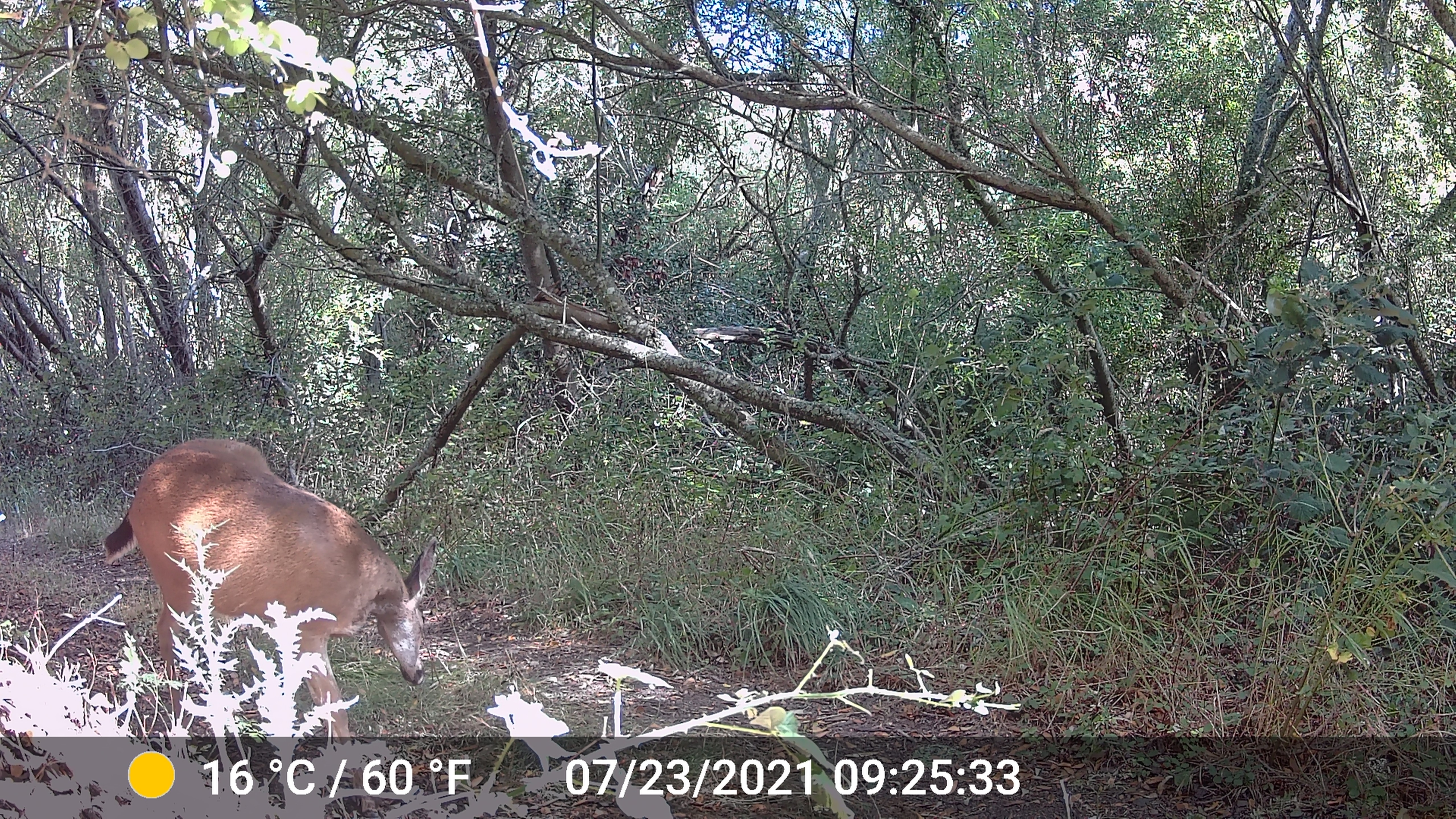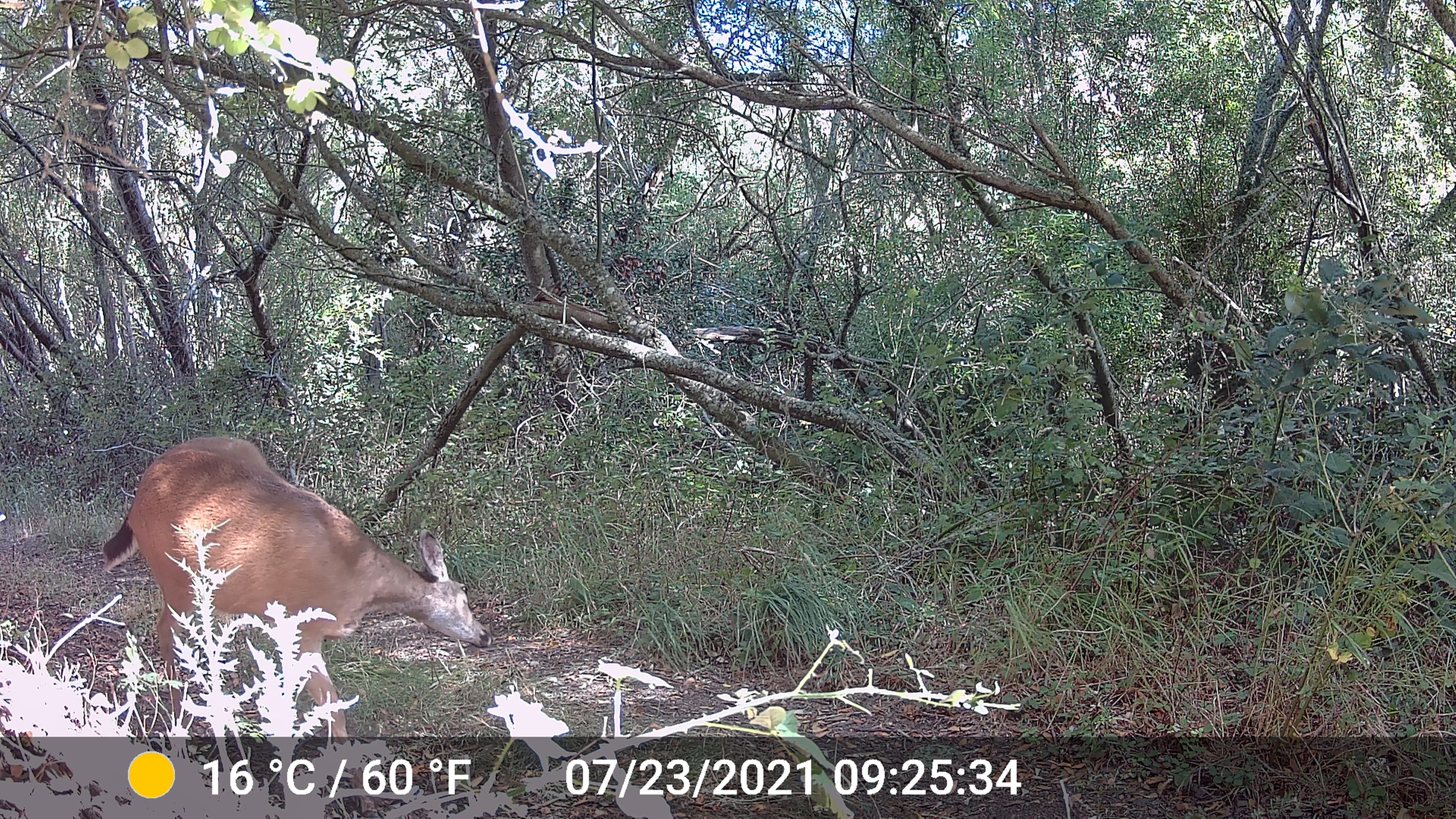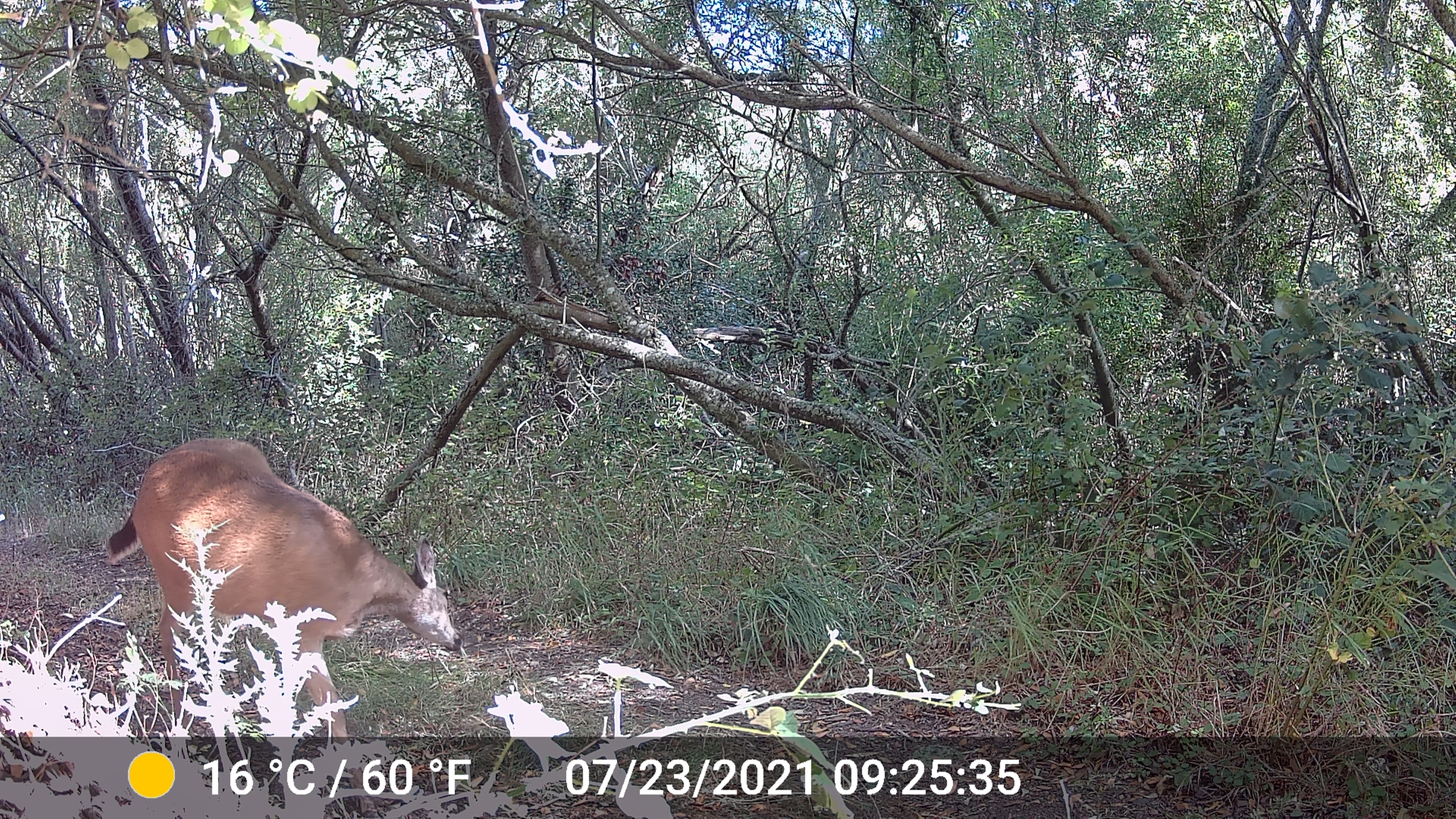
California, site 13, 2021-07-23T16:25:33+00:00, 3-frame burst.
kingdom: Animalia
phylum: Chordata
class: Mammalia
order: Artiodactyla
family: Cervidae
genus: Odocoileus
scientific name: Odocoileus hemionus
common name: mule deer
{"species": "mule deer (Odocoileus hemionus)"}